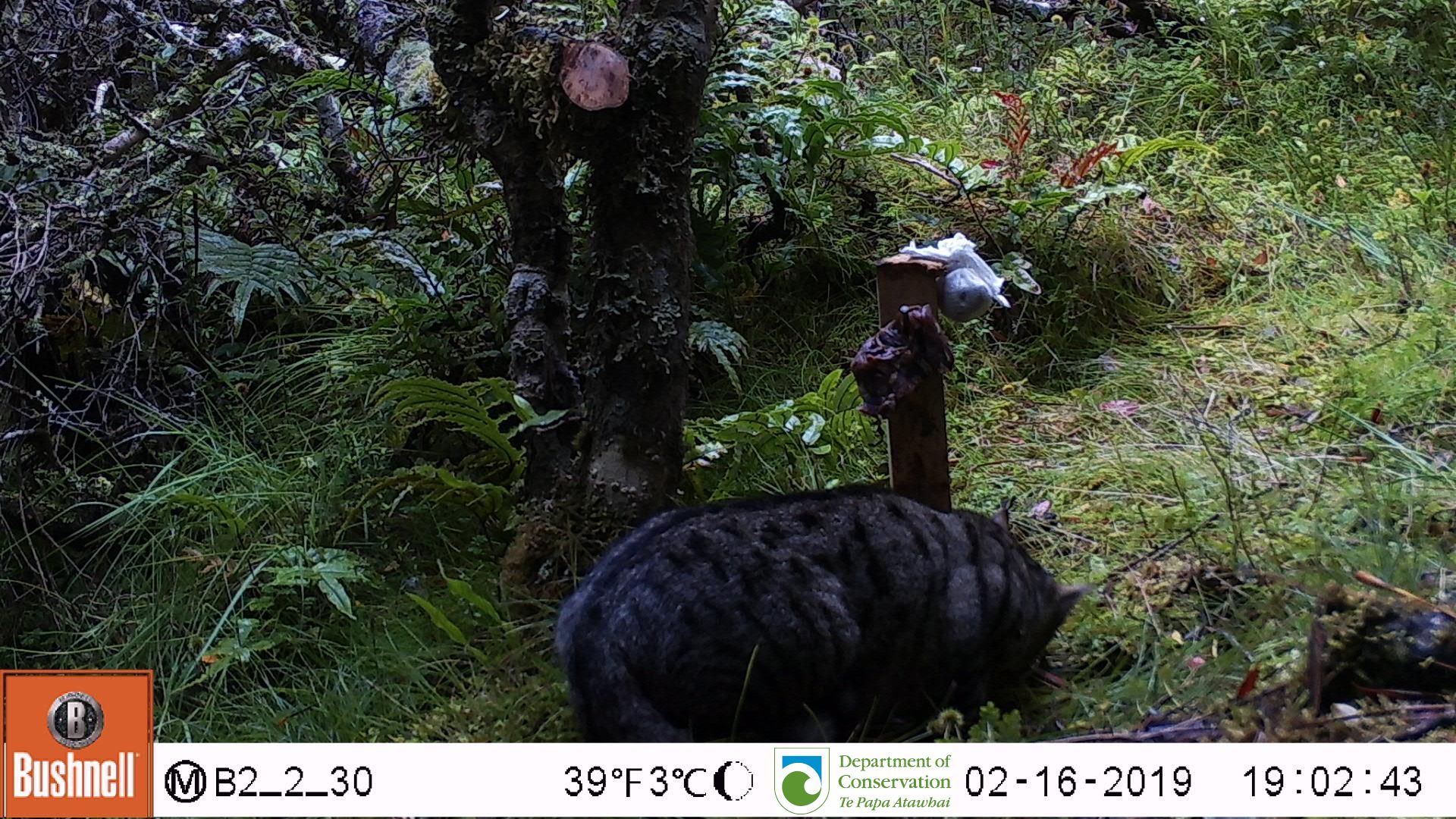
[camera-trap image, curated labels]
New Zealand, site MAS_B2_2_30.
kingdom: Animalia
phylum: Chordata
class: Mammalia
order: Carnivora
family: Felidae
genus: Felis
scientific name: Felis catus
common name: domestic cat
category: cat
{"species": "cat (domestic cat) (Felis catus)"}